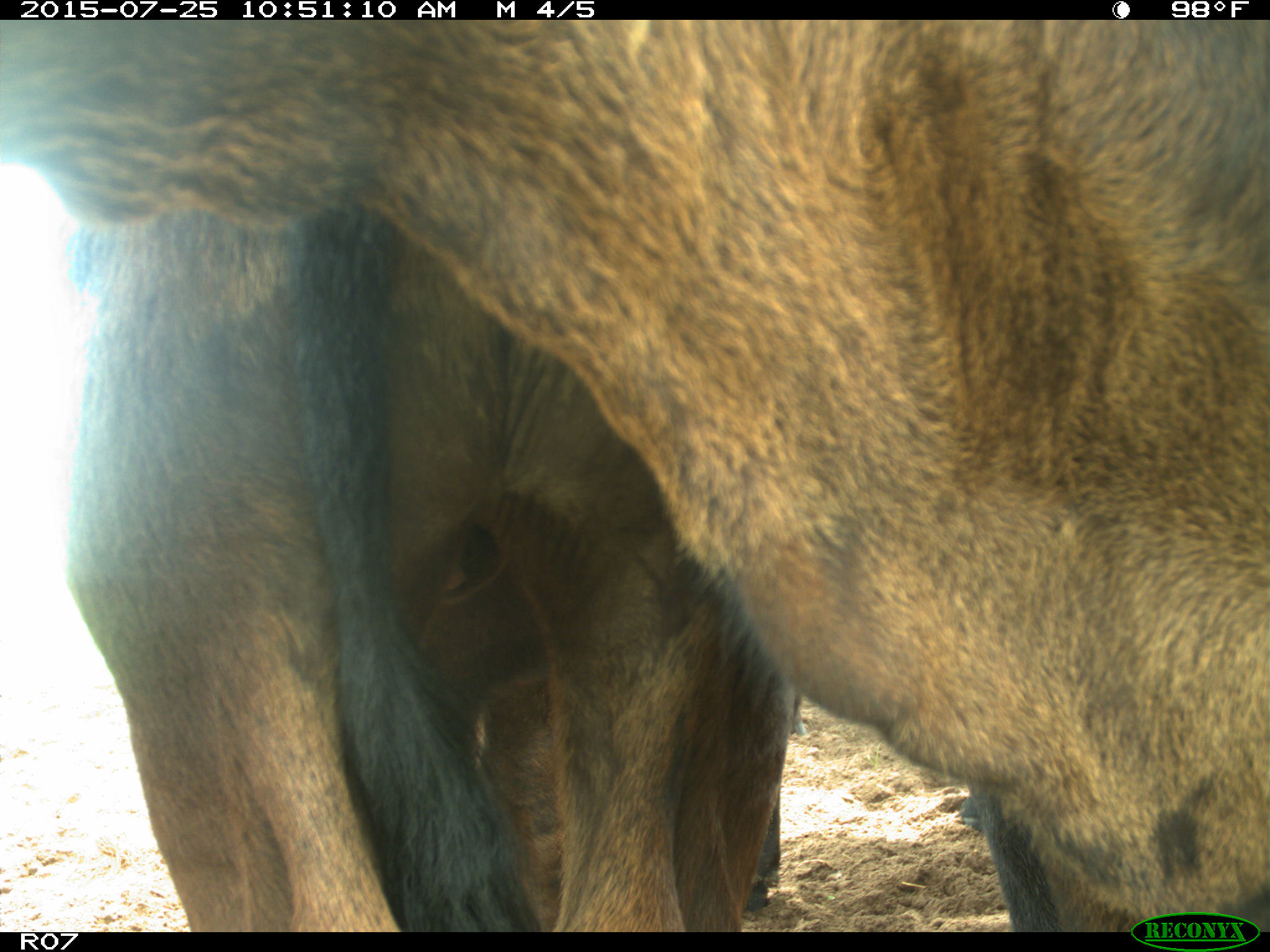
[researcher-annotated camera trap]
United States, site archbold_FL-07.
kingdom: Animalia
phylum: Chordata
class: Mammalia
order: Artiodactyla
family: Bovidae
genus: Bos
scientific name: Bos taurus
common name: domestic cow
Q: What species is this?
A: Bos taurus (domestic cow).